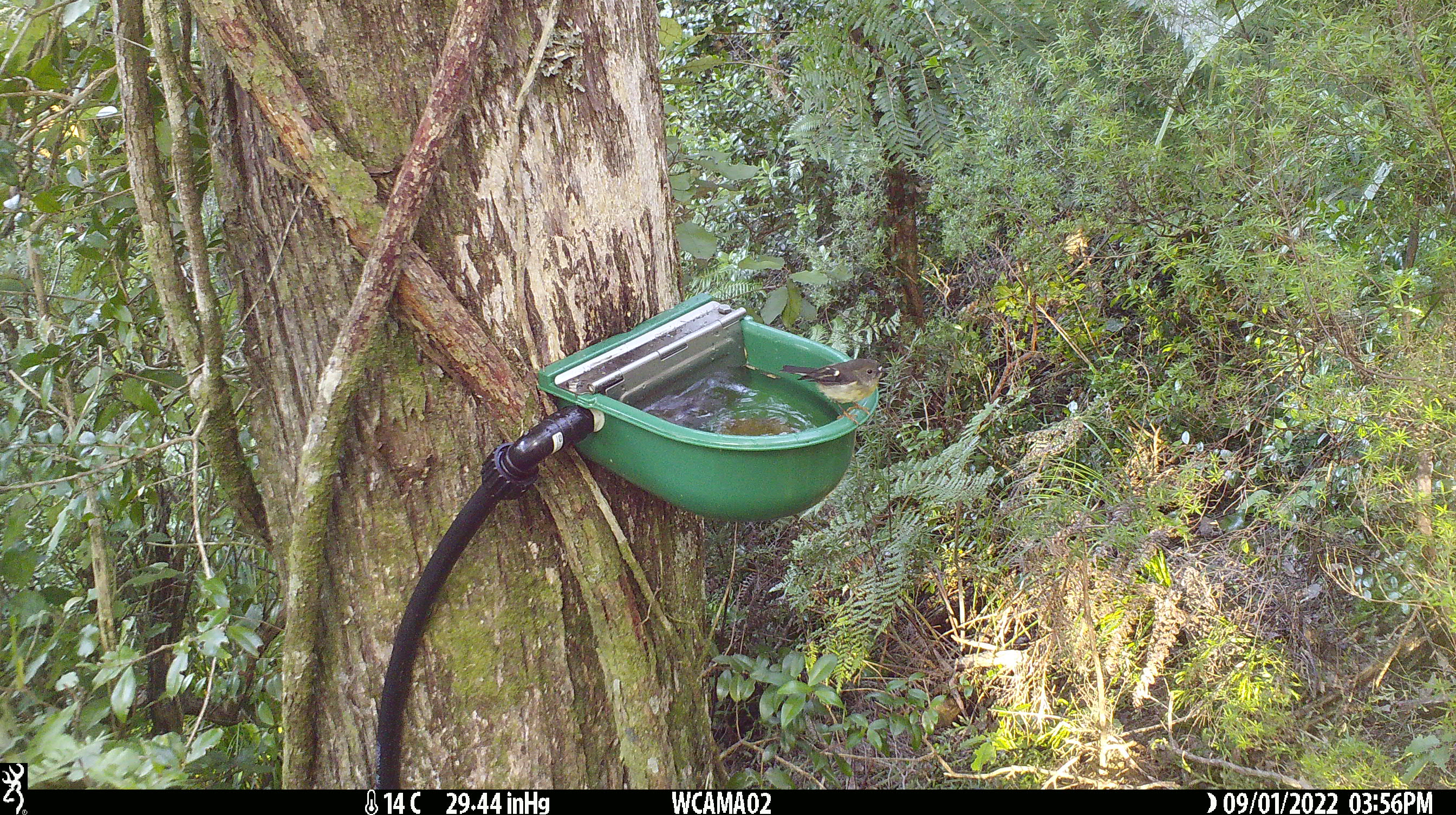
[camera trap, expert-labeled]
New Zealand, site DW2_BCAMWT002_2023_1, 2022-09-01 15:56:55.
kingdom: Animalia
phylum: Chordata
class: Aves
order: Passeriformes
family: Petroicidae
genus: Petroica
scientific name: Petroica macrocephala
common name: tomtit